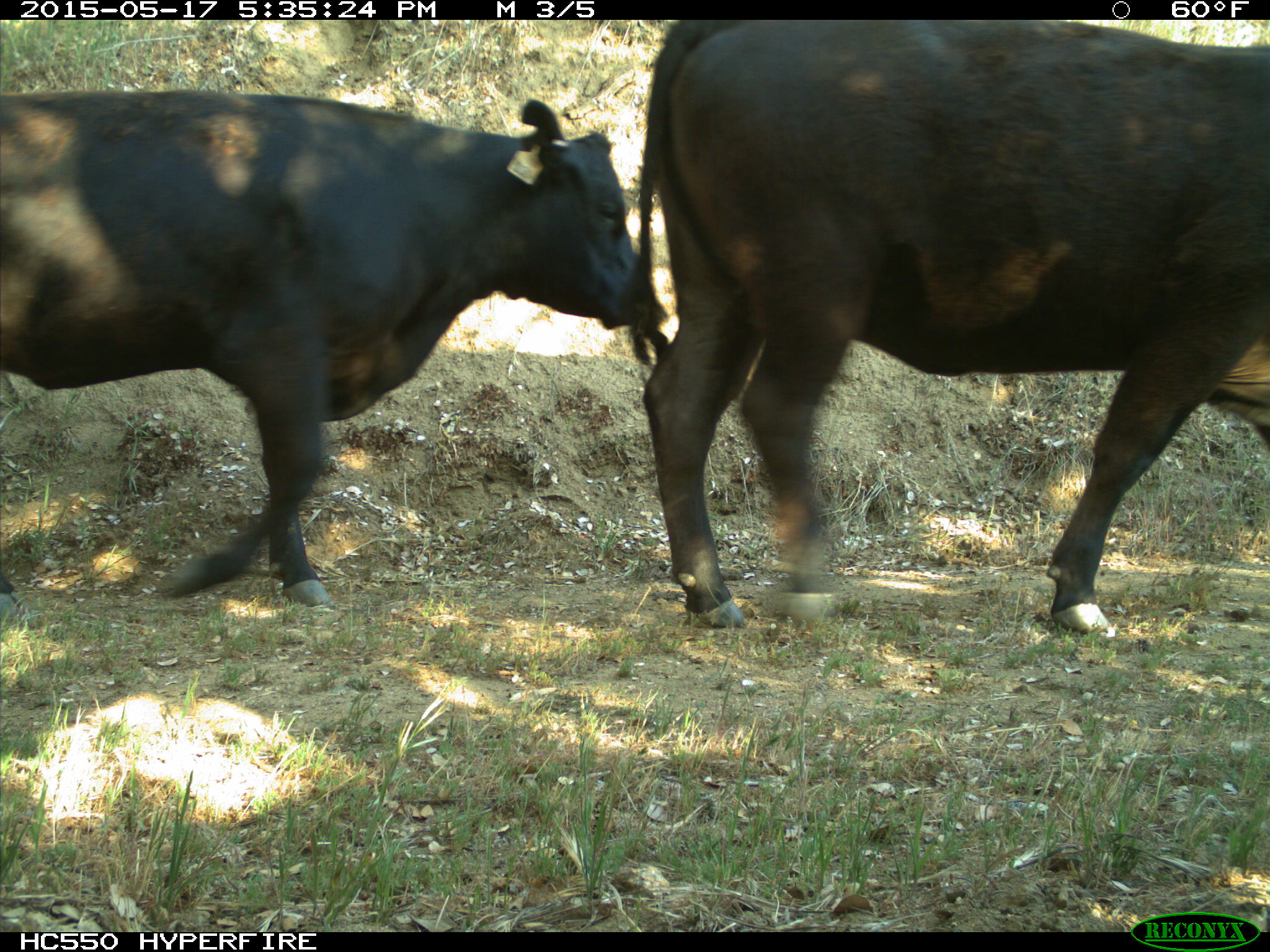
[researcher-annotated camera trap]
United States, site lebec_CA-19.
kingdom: Animalia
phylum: Chordata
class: Mammalia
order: Artiodactyla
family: Bovidae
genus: Bos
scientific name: Bos taurus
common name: domestic cow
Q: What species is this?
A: Bos taurus (domestic cow).